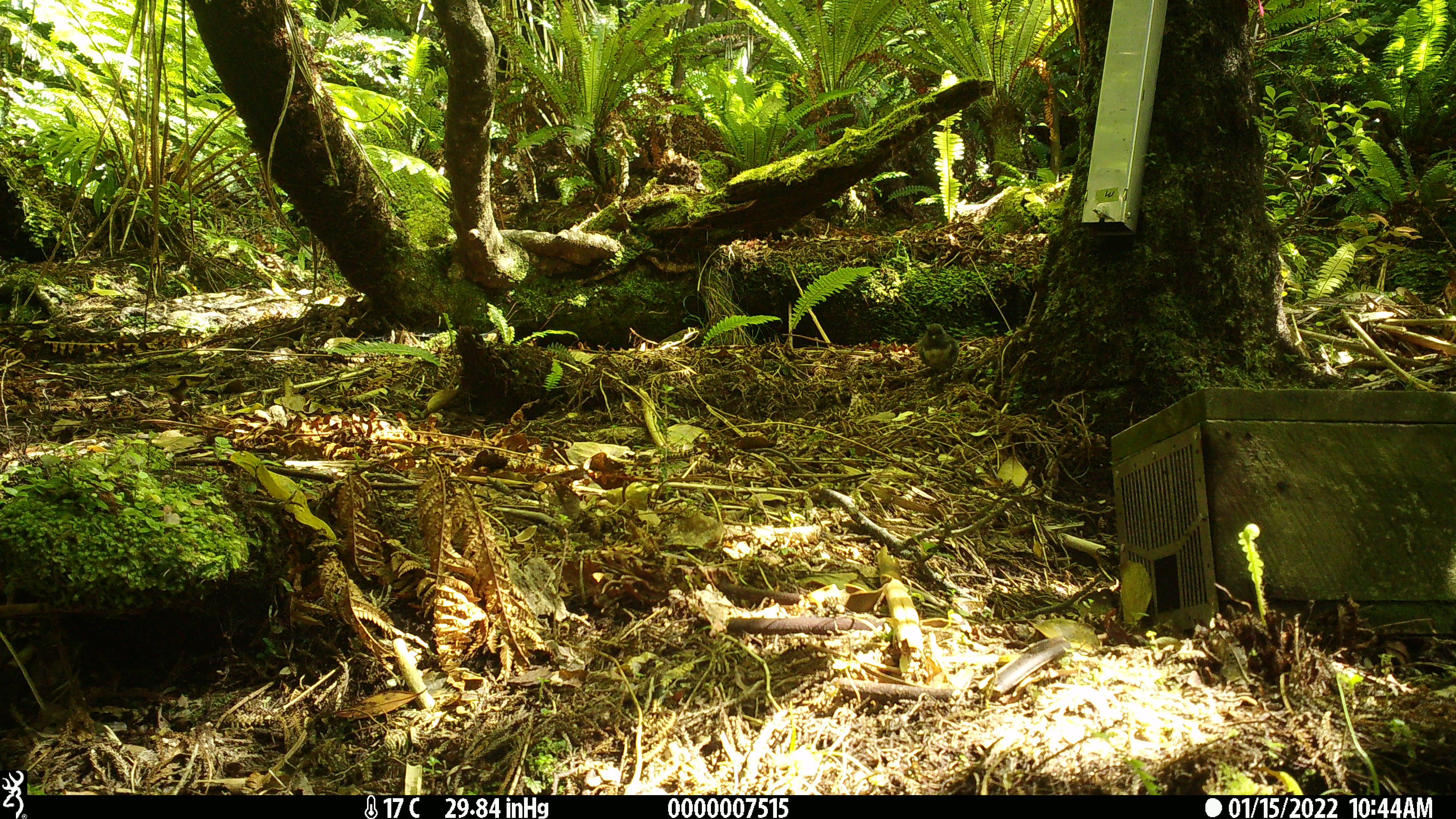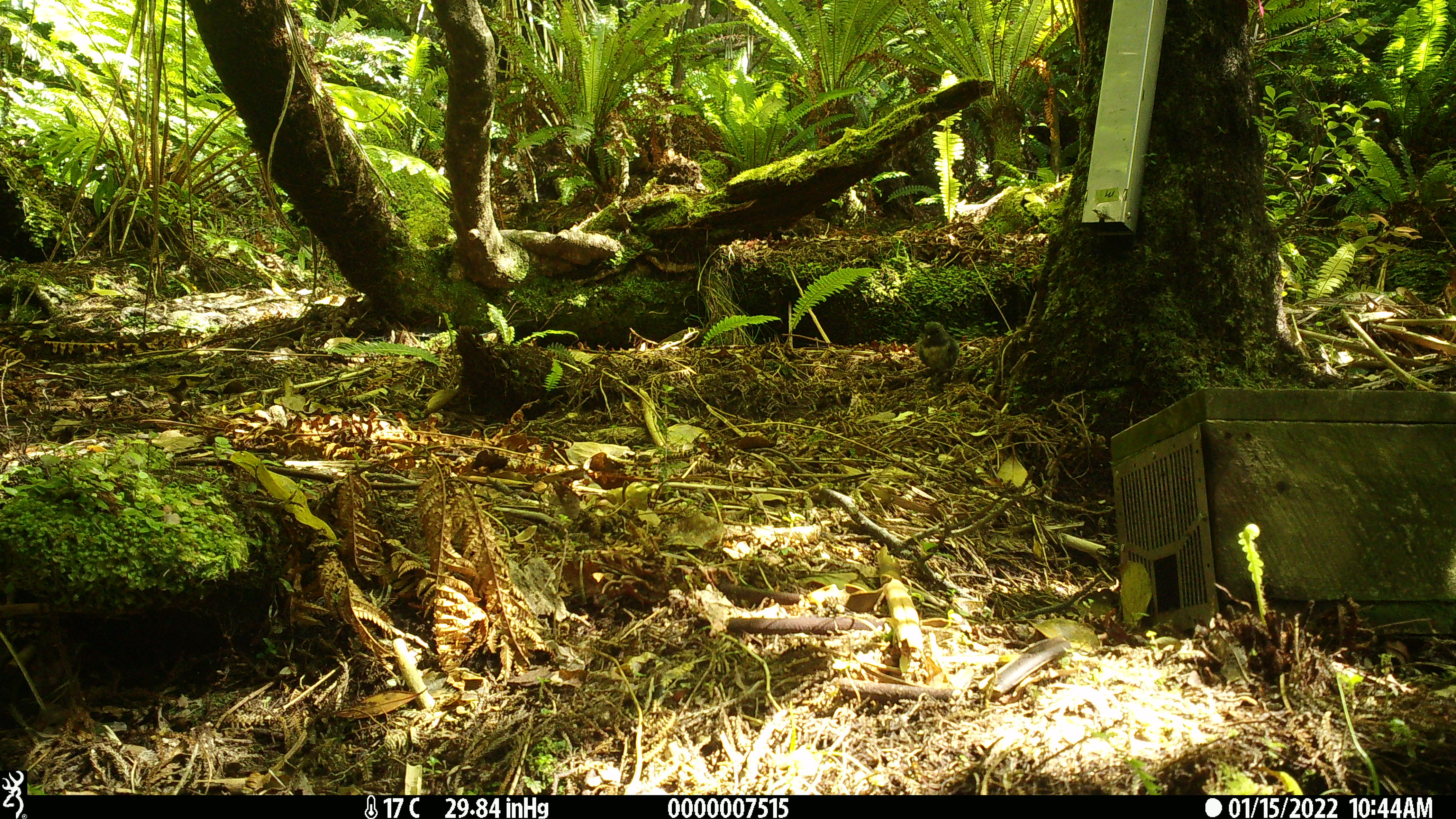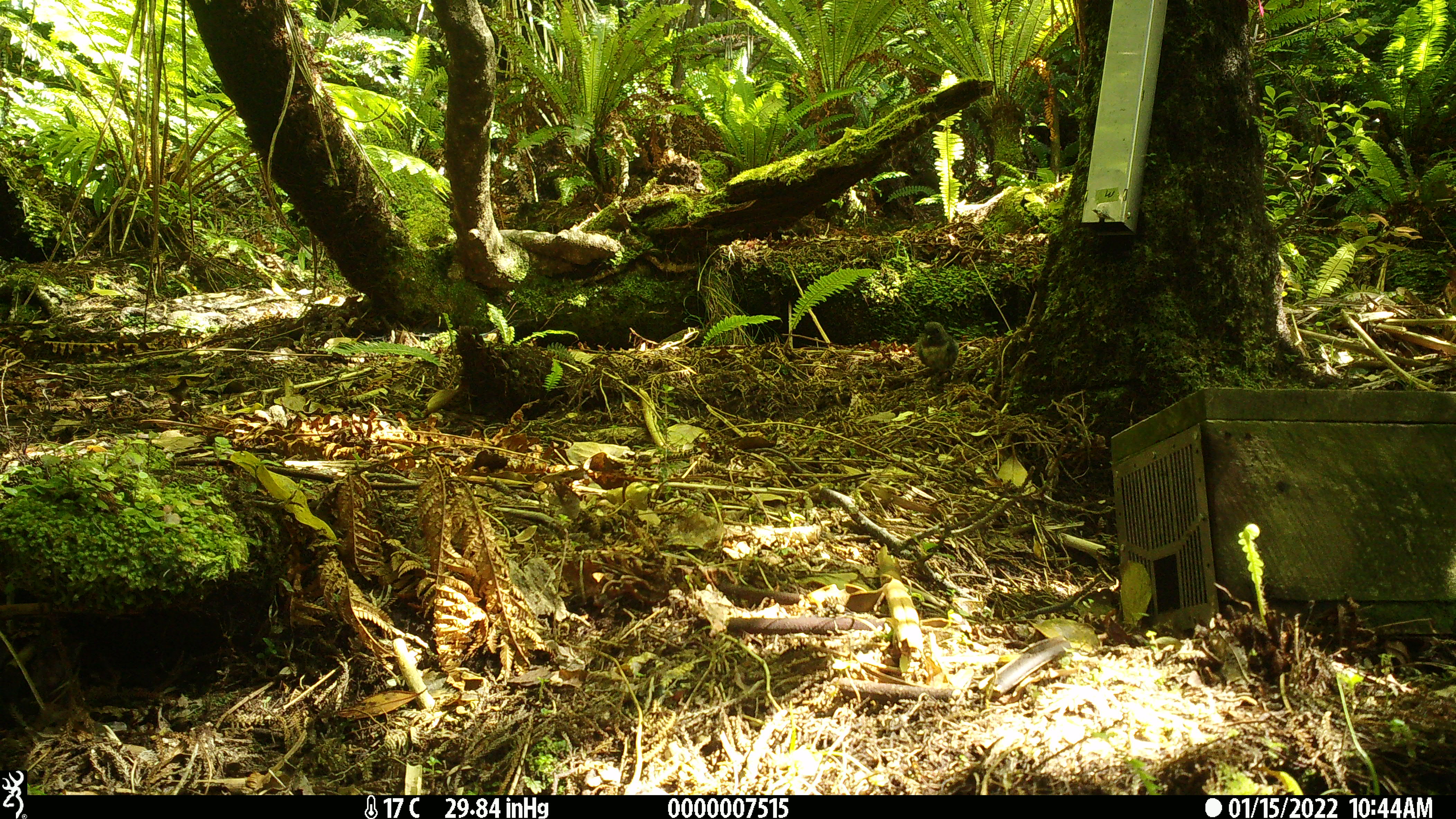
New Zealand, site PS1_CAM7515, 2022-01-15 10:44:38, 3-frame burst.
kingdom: Animalia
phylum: Chordata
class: Aves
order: Passeriformes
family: Petroicidae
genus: Petroica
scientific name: Petroica australis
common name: new zealand robin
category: robin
Robin (new zealand robin) (Petroica australis).